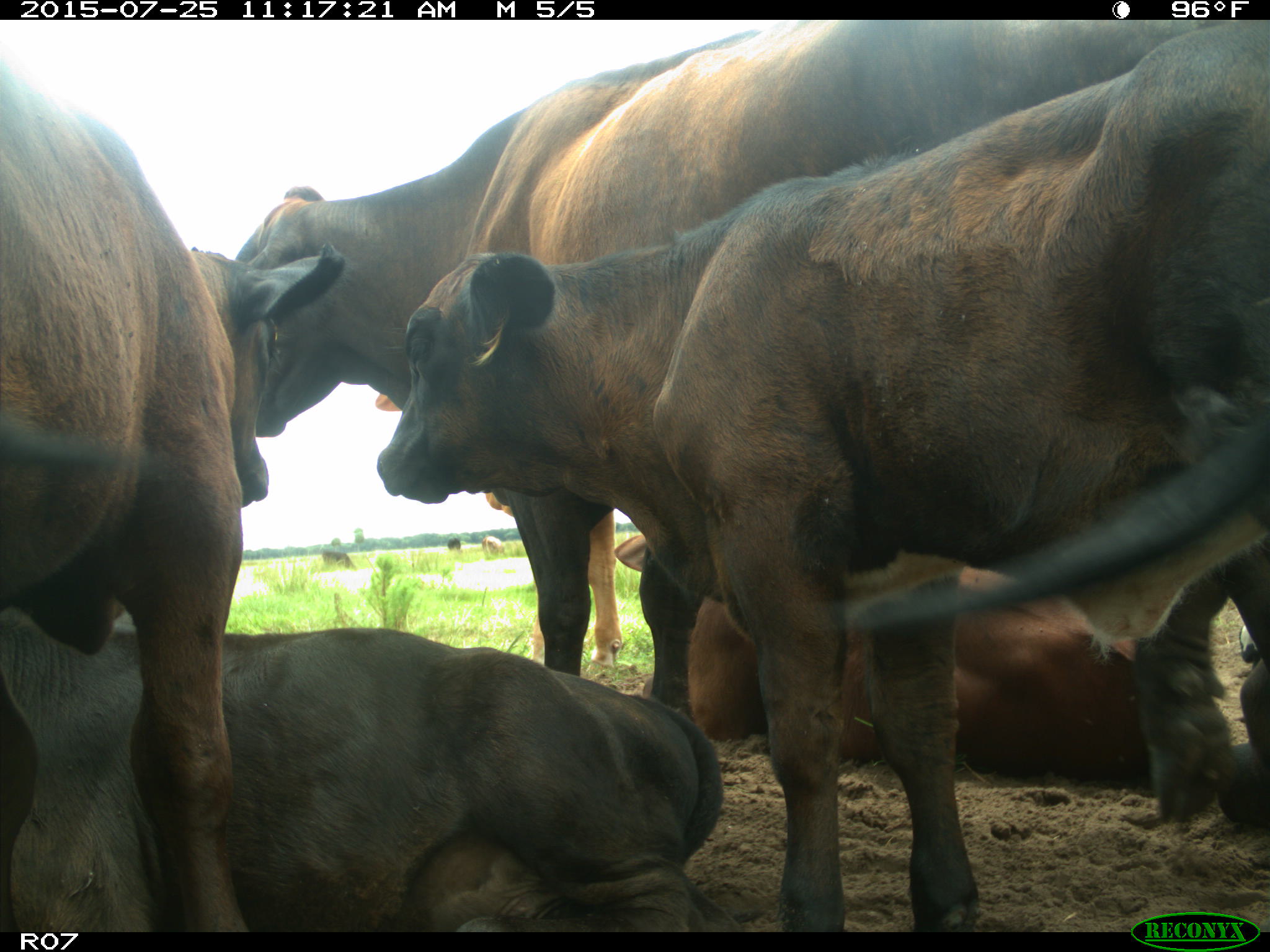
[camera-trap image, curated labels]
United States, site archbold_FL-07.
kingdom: Animalia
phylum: Chordata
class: Mammalia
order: Artiodactyla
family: Bovidae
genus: Bos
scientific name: Bos taurus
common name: domestic cow